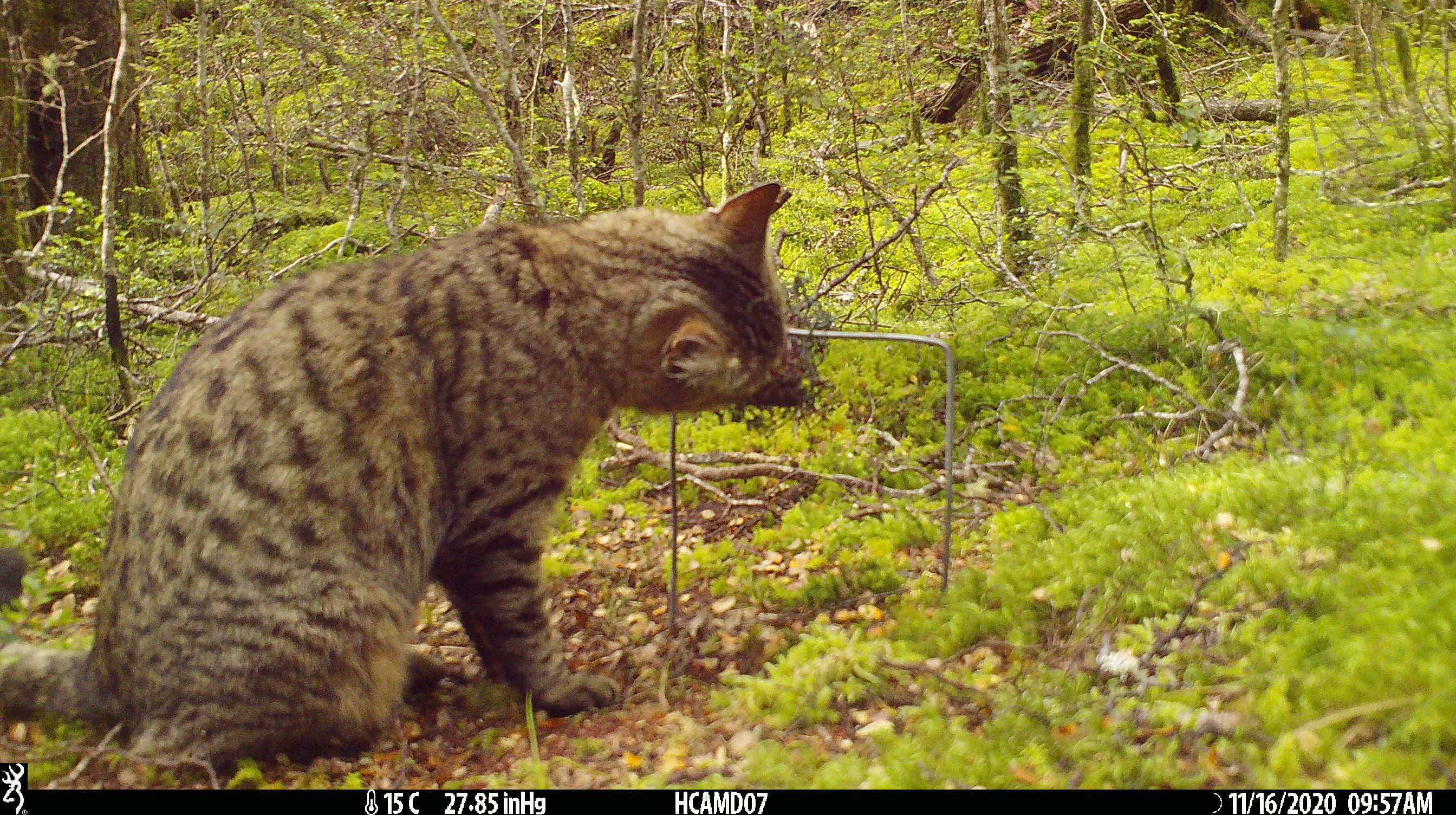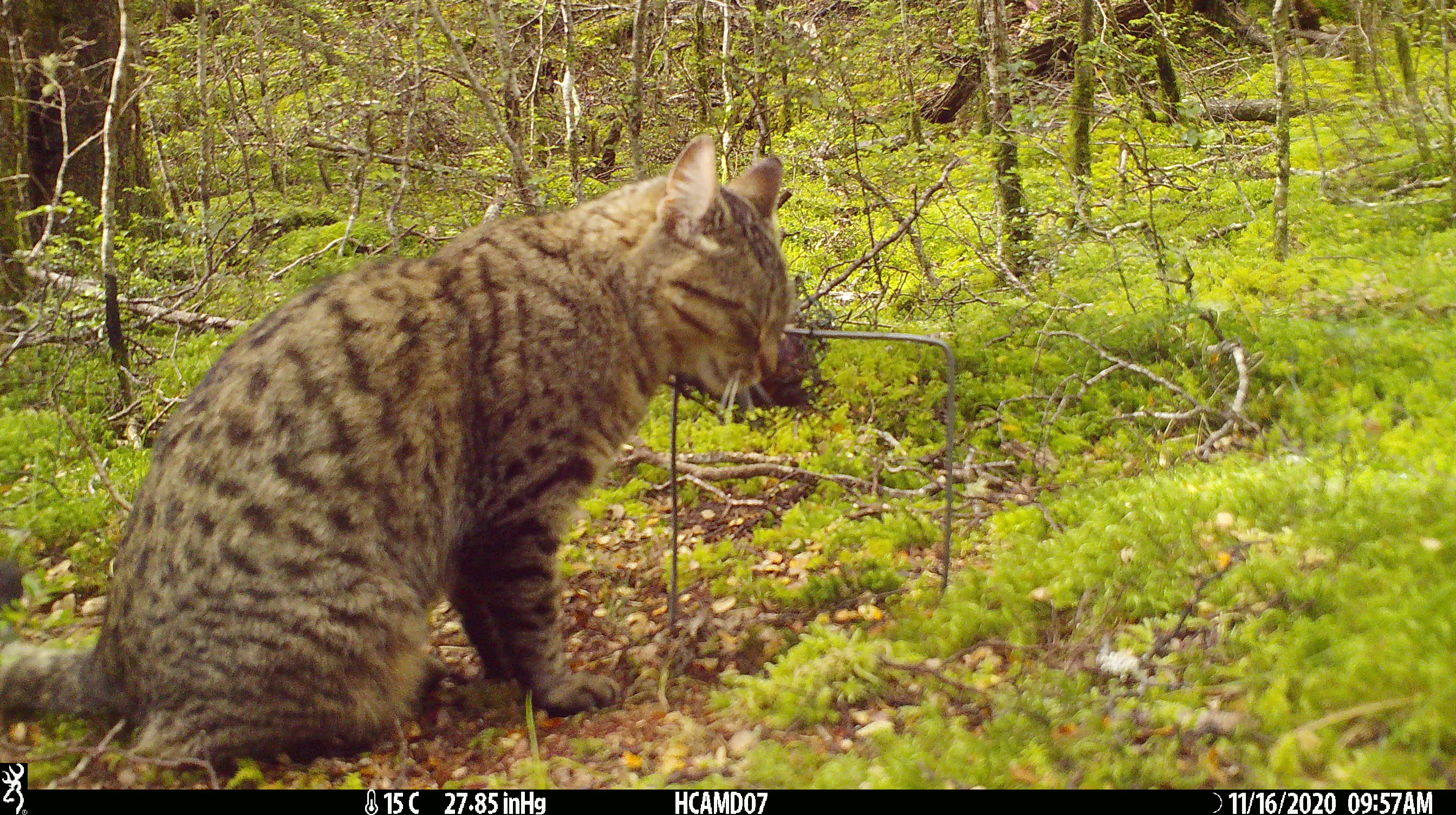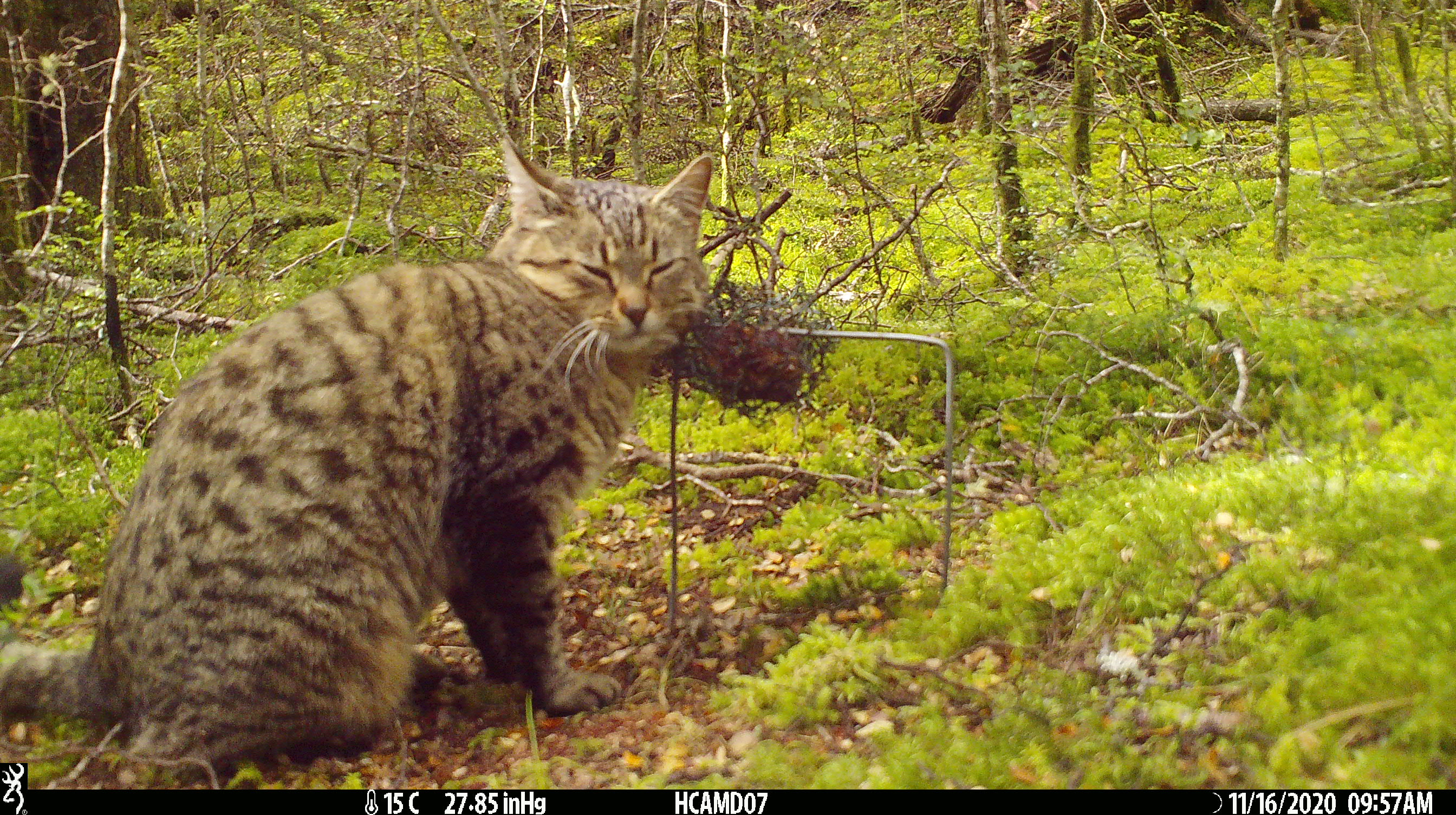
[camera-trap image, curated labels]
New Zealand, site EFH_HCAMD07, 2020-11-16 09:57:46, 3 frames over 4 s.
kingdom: Animalia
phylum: Chordata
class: Mammalia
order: Carnivora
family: Felidae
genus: Felis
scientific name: Felis catus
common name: domestic cat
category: cat